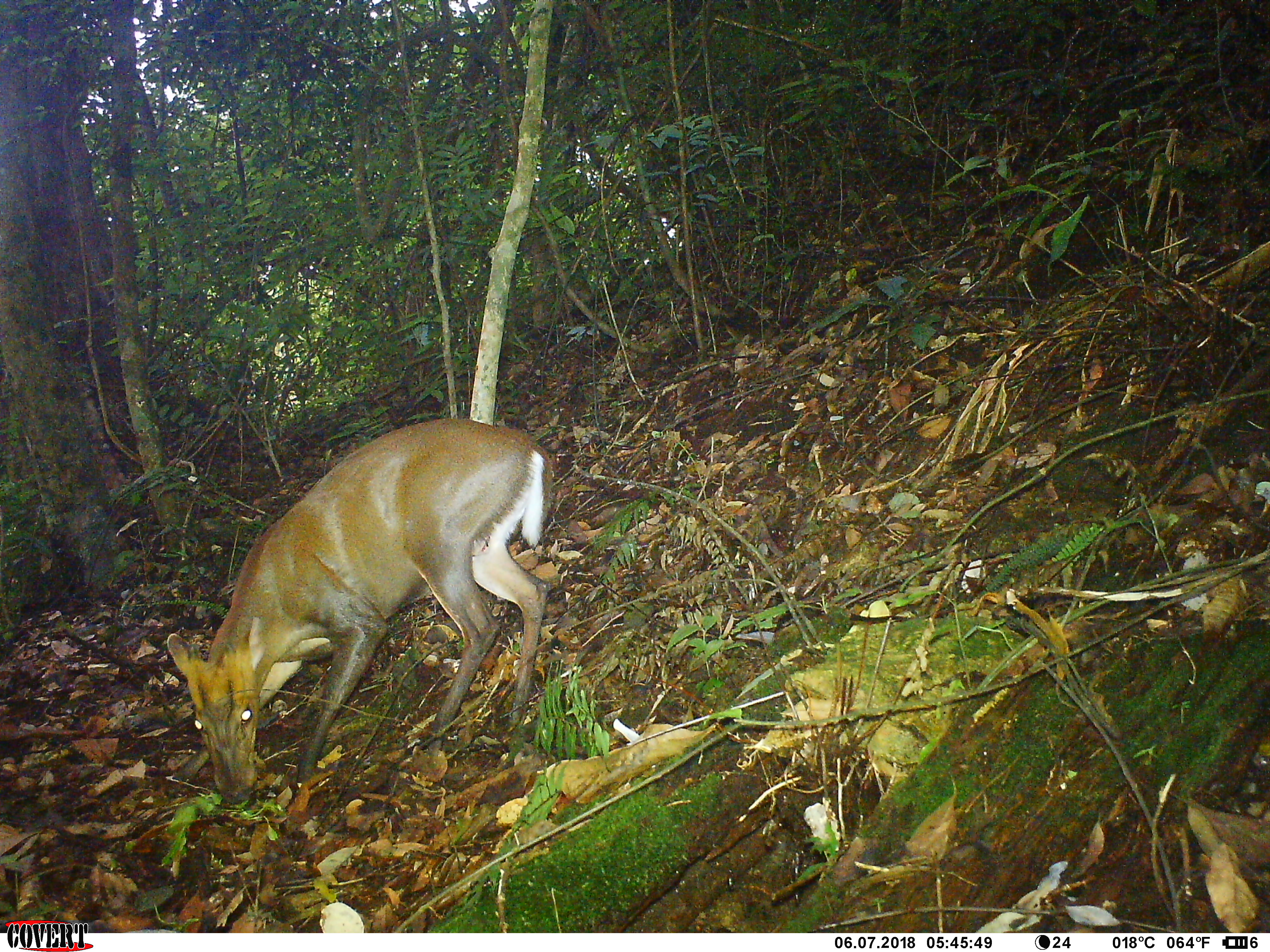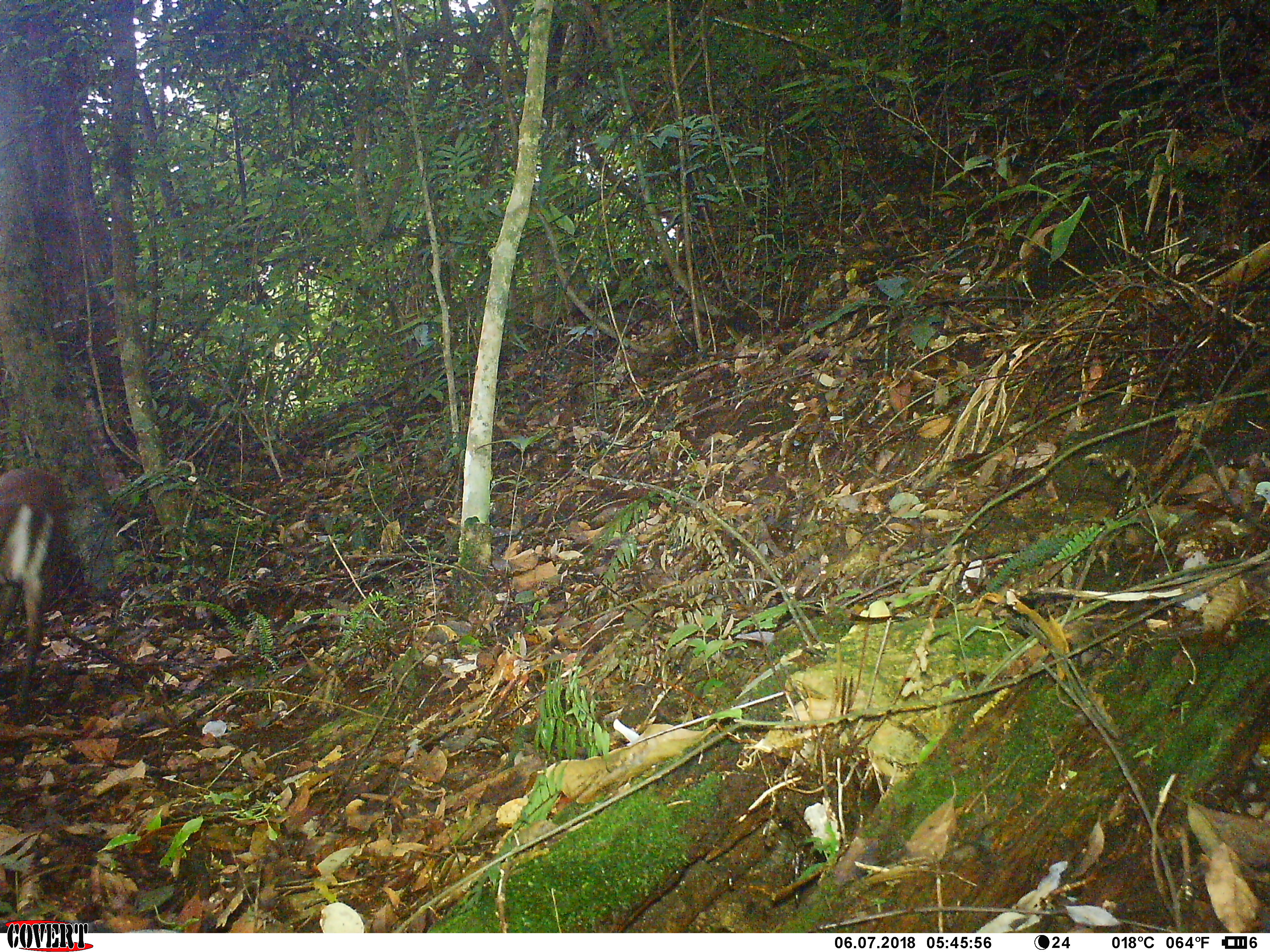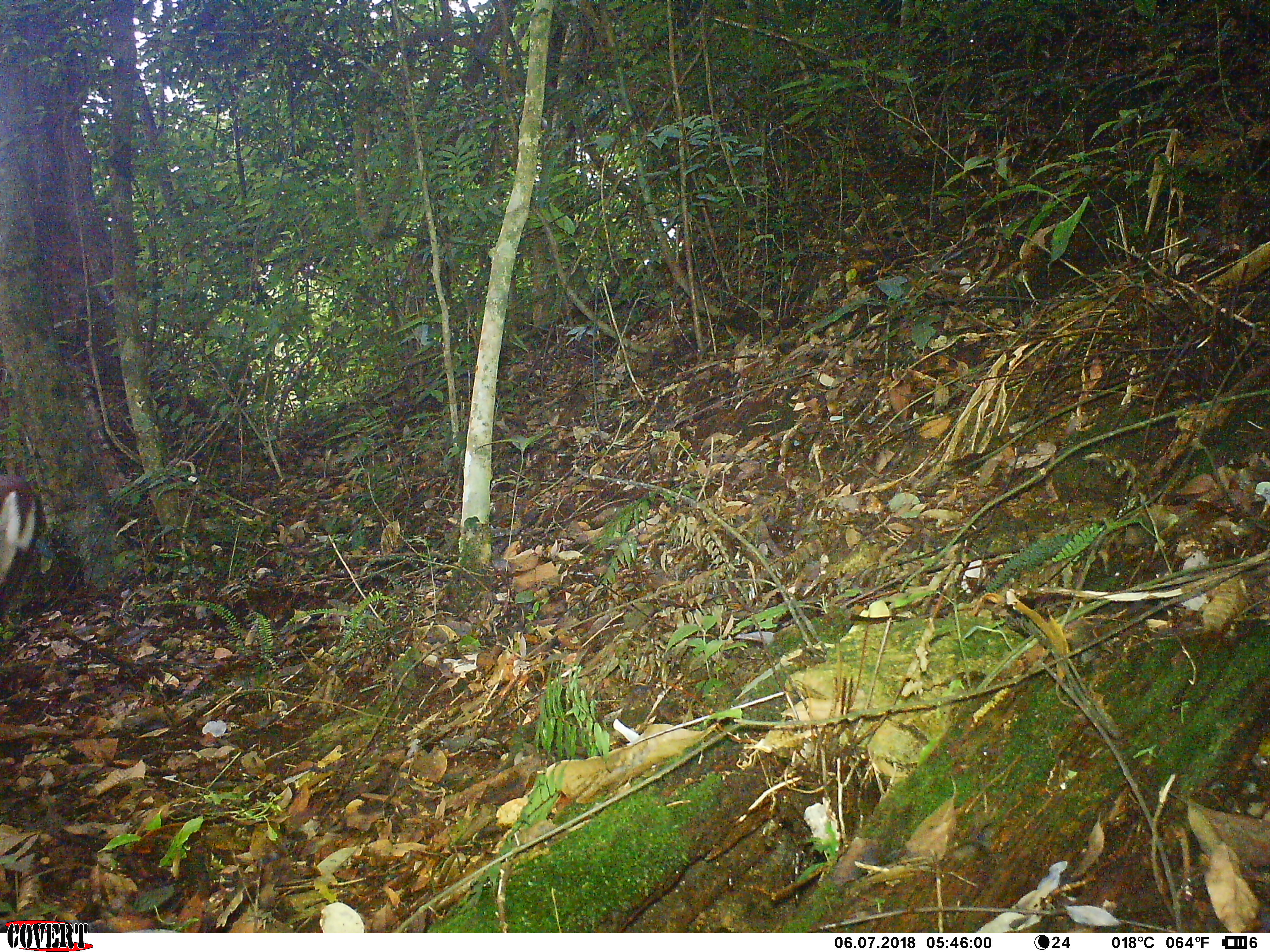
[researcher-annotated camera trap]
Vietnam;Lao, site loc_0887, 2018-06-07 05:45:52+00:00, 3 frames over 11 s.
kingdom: Animalia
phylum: Chordata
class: Mammalia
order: Artiodactyla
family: Cervidae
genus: Muntiacus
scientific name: Muntiacus rooseveltorum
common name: roosevelt's muntjac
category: roosevelts muntjac group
Roosevelts muntjac group (roosevelt's muntjac) (Muntiacus rooseveltorum). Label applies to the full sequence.